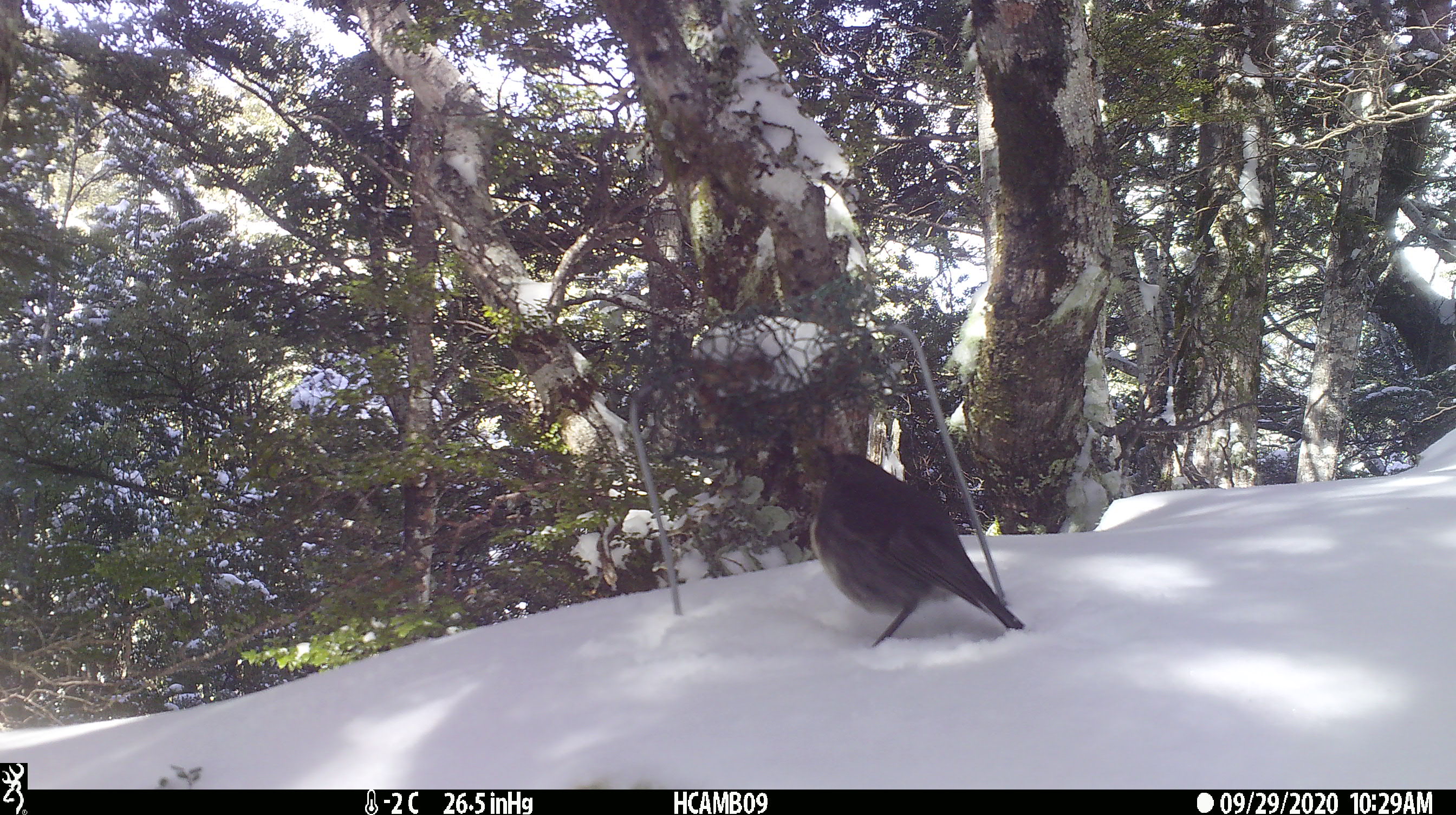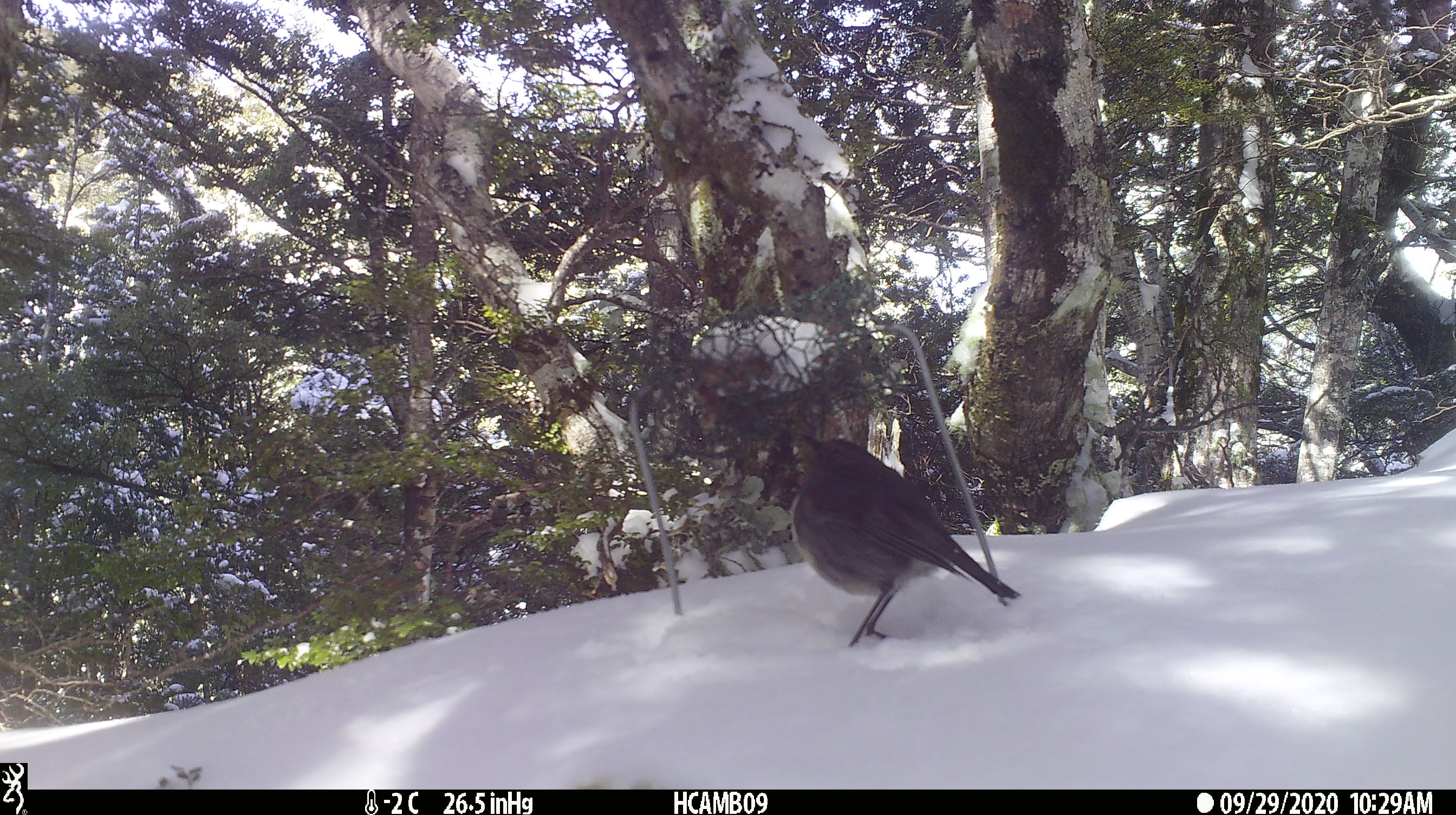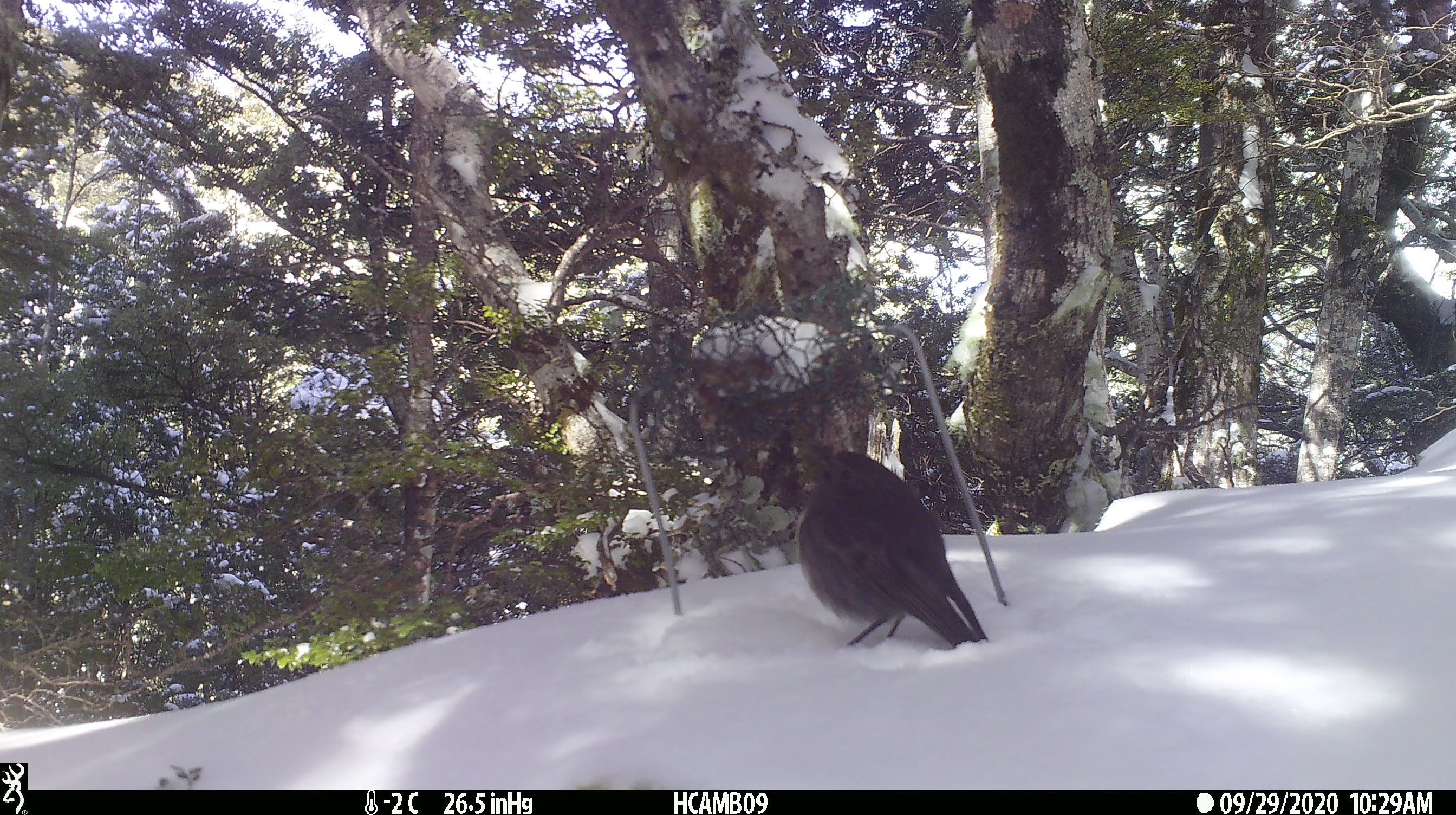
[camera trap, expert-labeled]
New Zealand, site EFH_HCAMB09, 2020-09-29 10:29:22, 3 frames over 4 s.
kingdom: Animalia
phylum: Chordata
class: Aves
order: Passeriformes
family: Petroicidae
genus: Petroica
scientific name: Petroica australis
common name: new zealand robin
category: robin